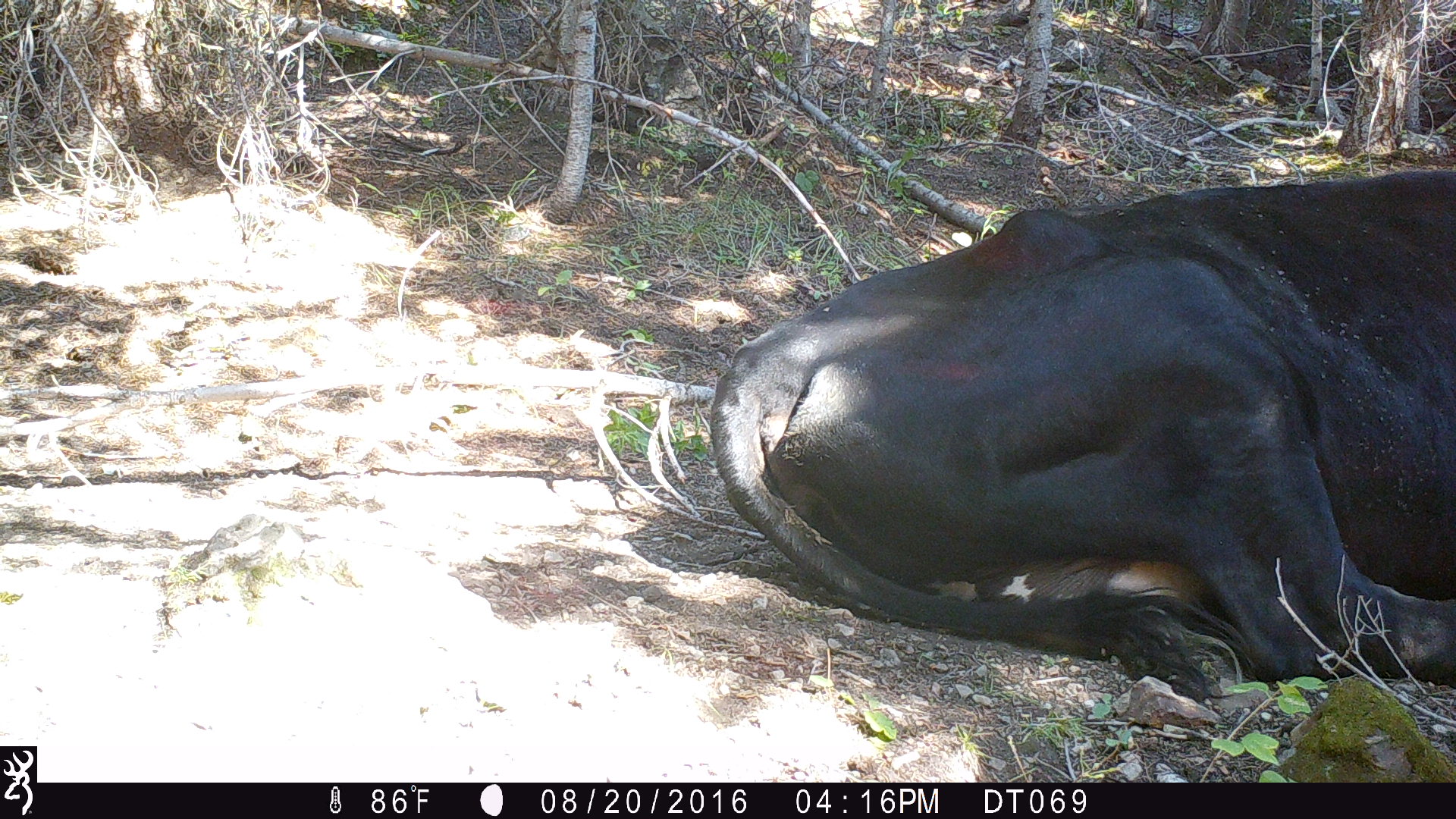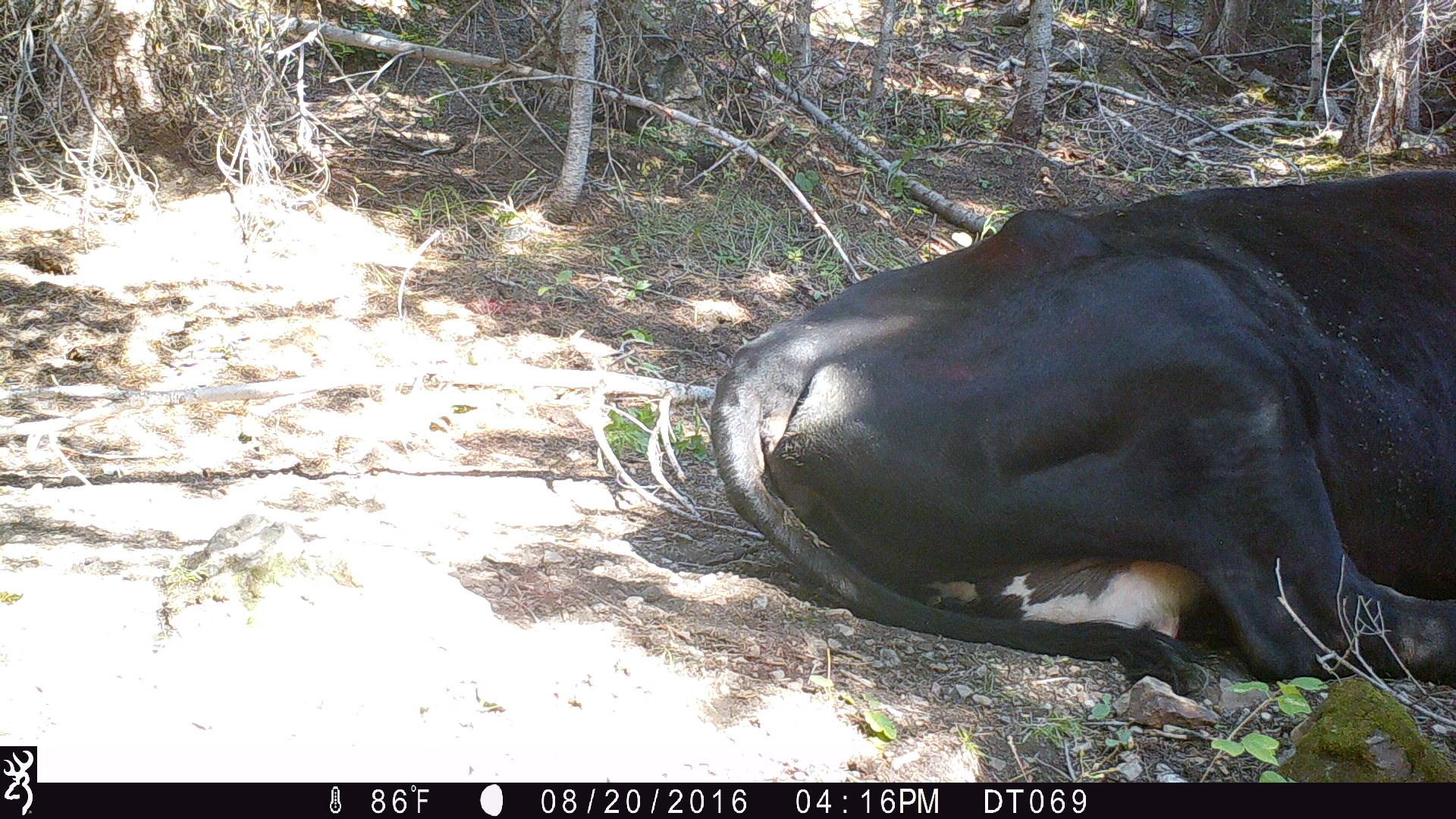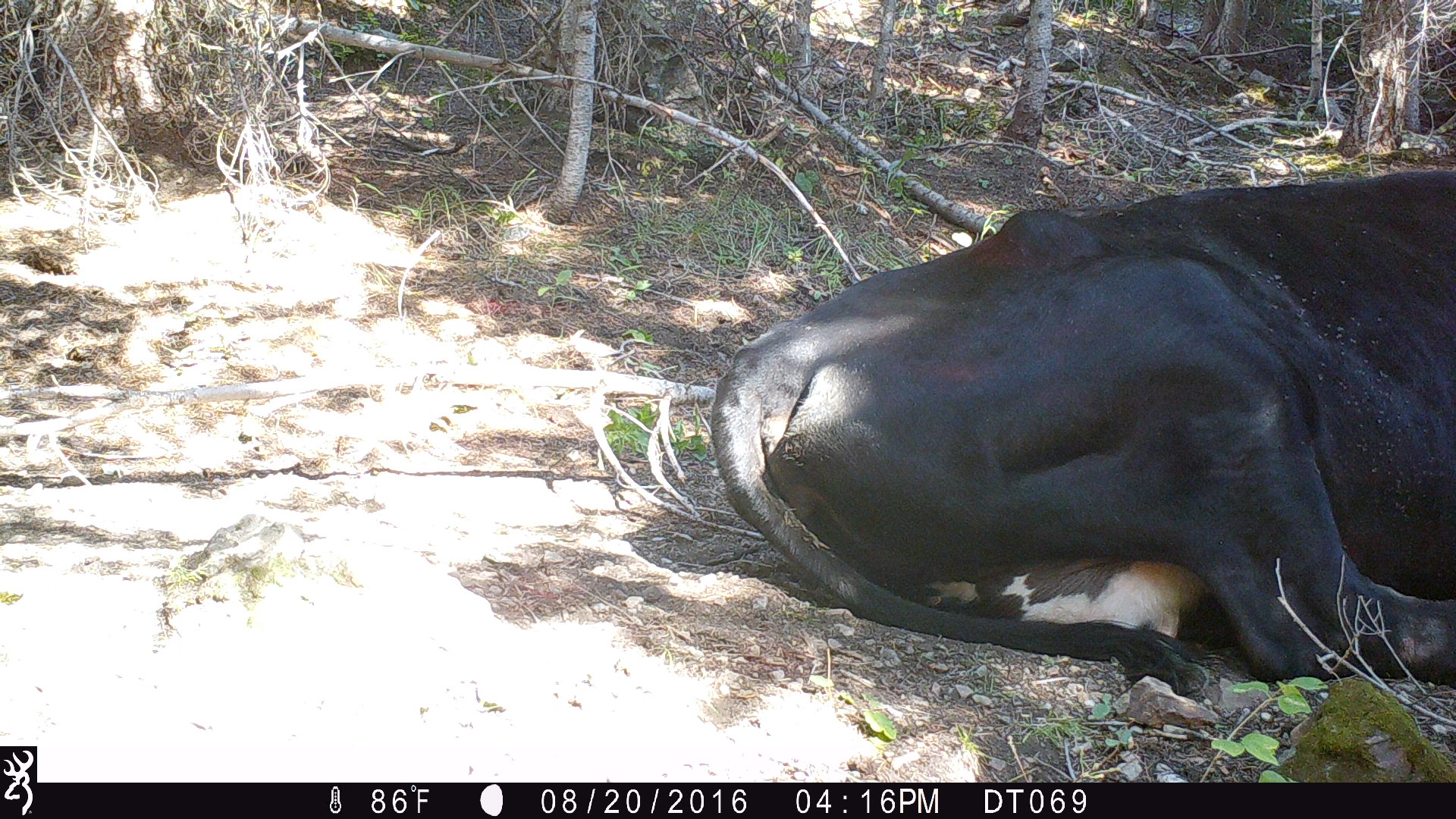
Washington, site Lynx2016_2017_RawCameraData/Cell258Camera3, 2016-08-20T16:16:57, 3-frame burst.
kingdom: Animalia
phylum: Chordata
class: Mammalia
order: Artiodactyla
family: Bovidae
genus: Bos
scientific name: Bos taurus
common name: domestic cattle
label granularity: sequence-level